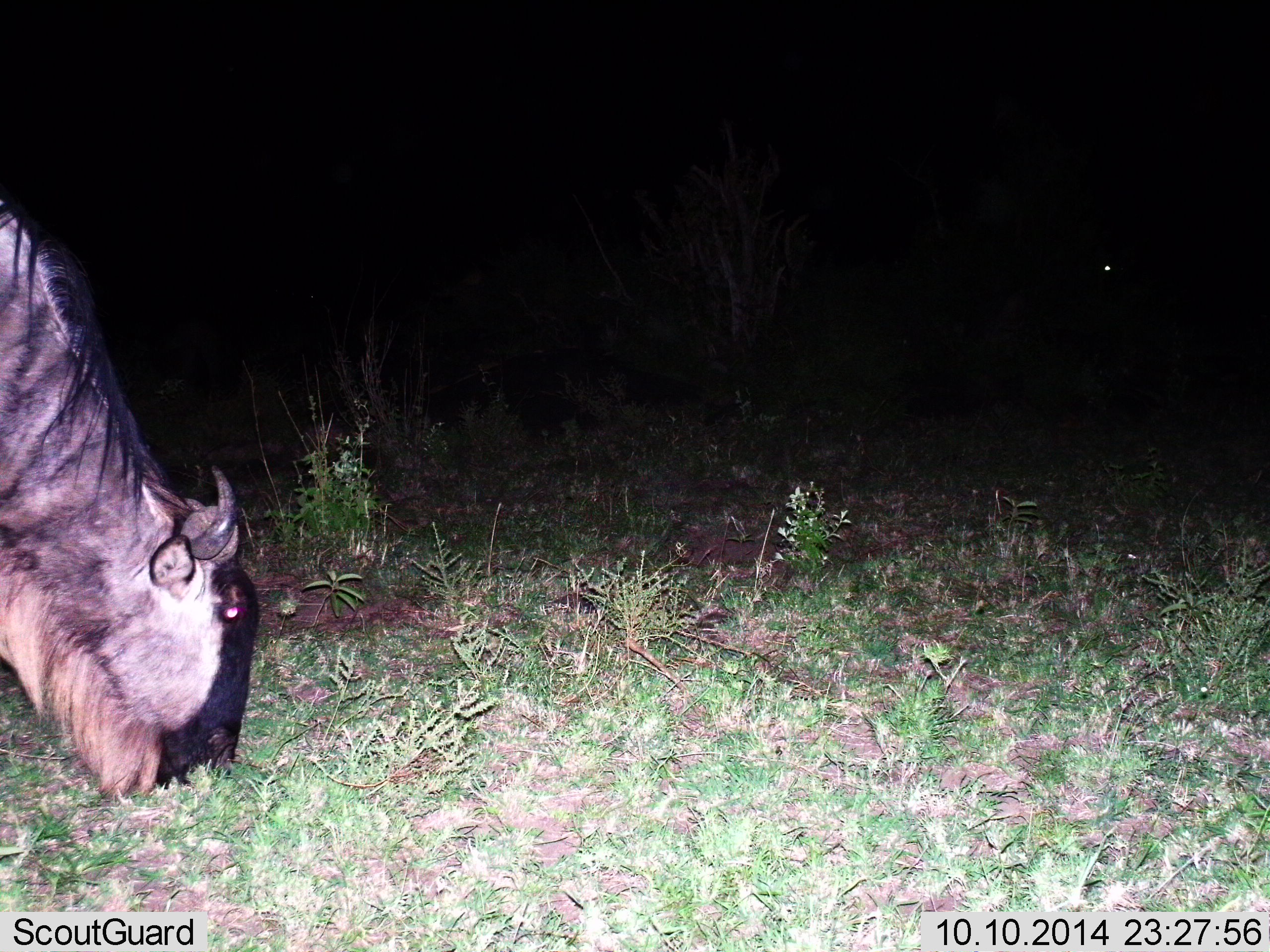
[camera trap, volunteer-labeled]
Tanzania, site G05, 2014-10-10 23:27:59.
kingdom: Animalia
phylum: Chordata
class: Mammalia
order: Artiodactyla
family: Bovidae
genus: Connochaetes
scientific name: Connochaetes taurinus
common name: blue wildebeest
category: wildebeest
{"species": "wildebeest (blue wildebeest) (Connochaetes taurinus)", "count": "1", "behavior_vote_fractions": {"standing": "30%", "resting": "0%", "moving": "0%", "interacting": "0%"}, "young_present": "0%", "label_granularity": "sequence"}